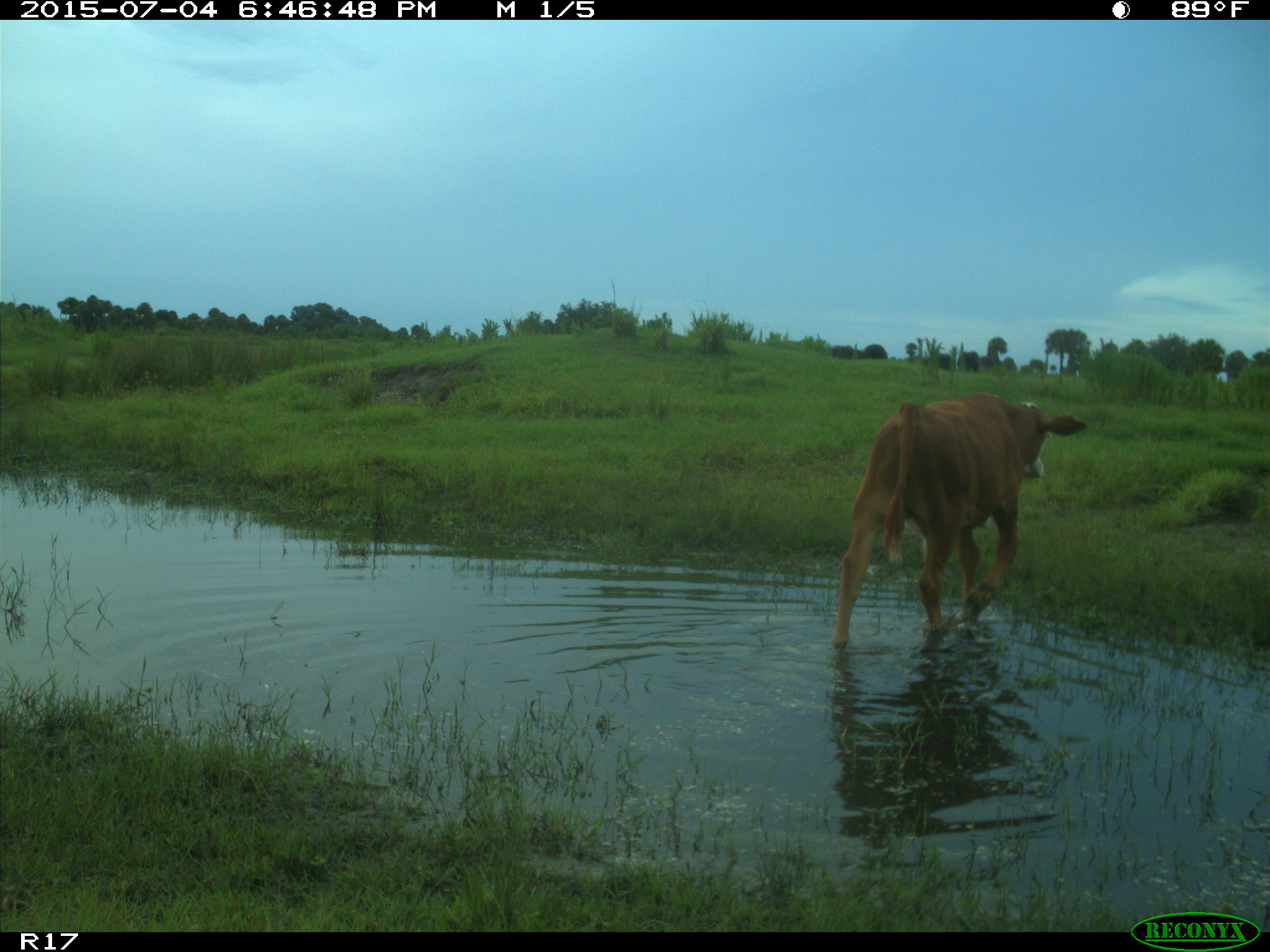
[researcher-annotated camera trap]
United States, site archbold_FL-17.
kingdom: Animalia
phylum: Chordata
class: Mammalia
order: Artiodactyla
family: Bovidae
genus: Bos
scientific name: Bos taurus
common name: domestic cow